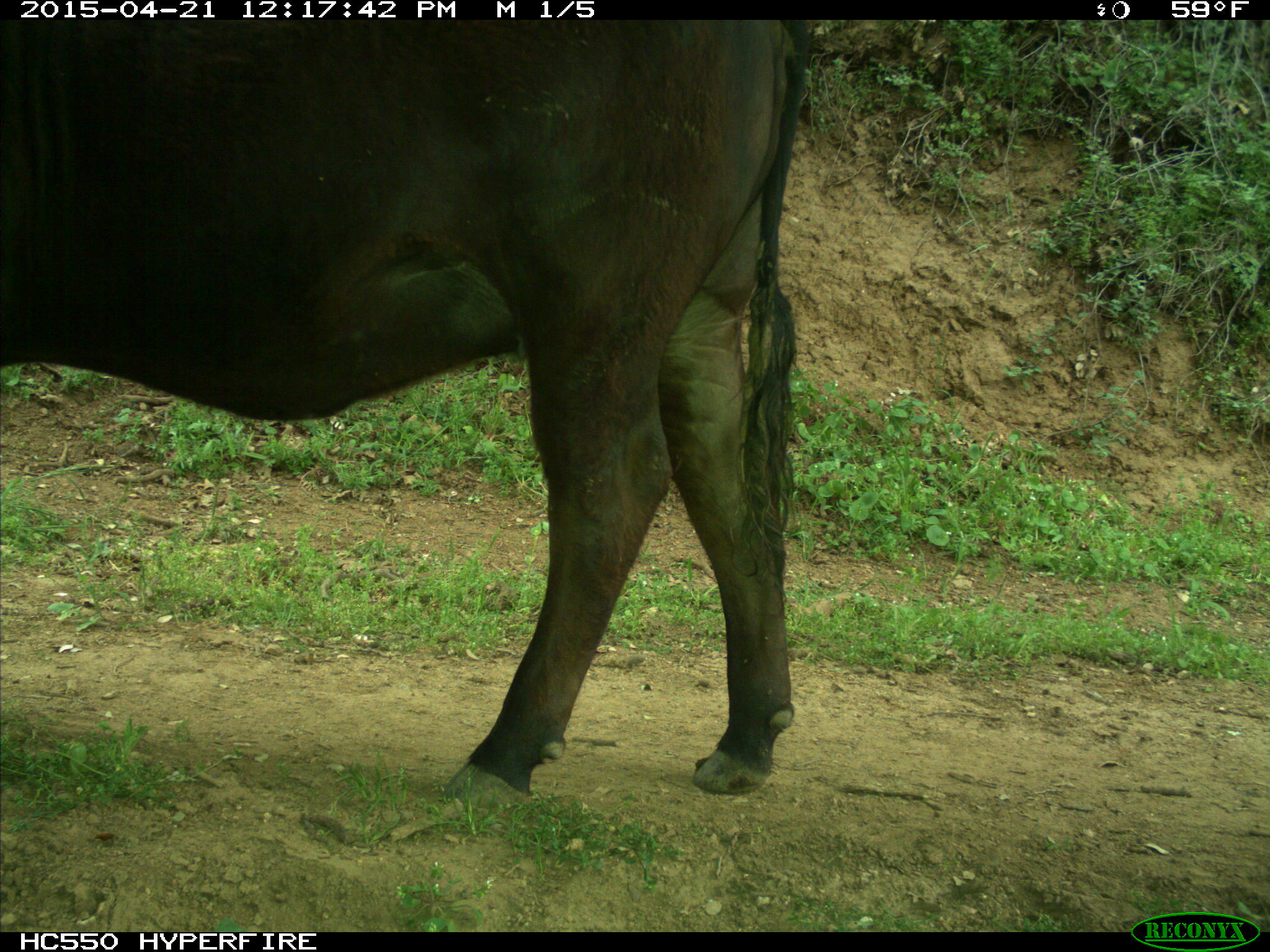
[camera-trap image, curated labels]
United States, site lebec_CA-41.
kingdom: Animalia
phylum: Chordata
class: Mammalia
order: Artiodactyla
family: Bovidae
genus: Bos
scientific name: Bos taurus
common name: domestic cow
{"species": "Bos taurus (domestic cow)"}